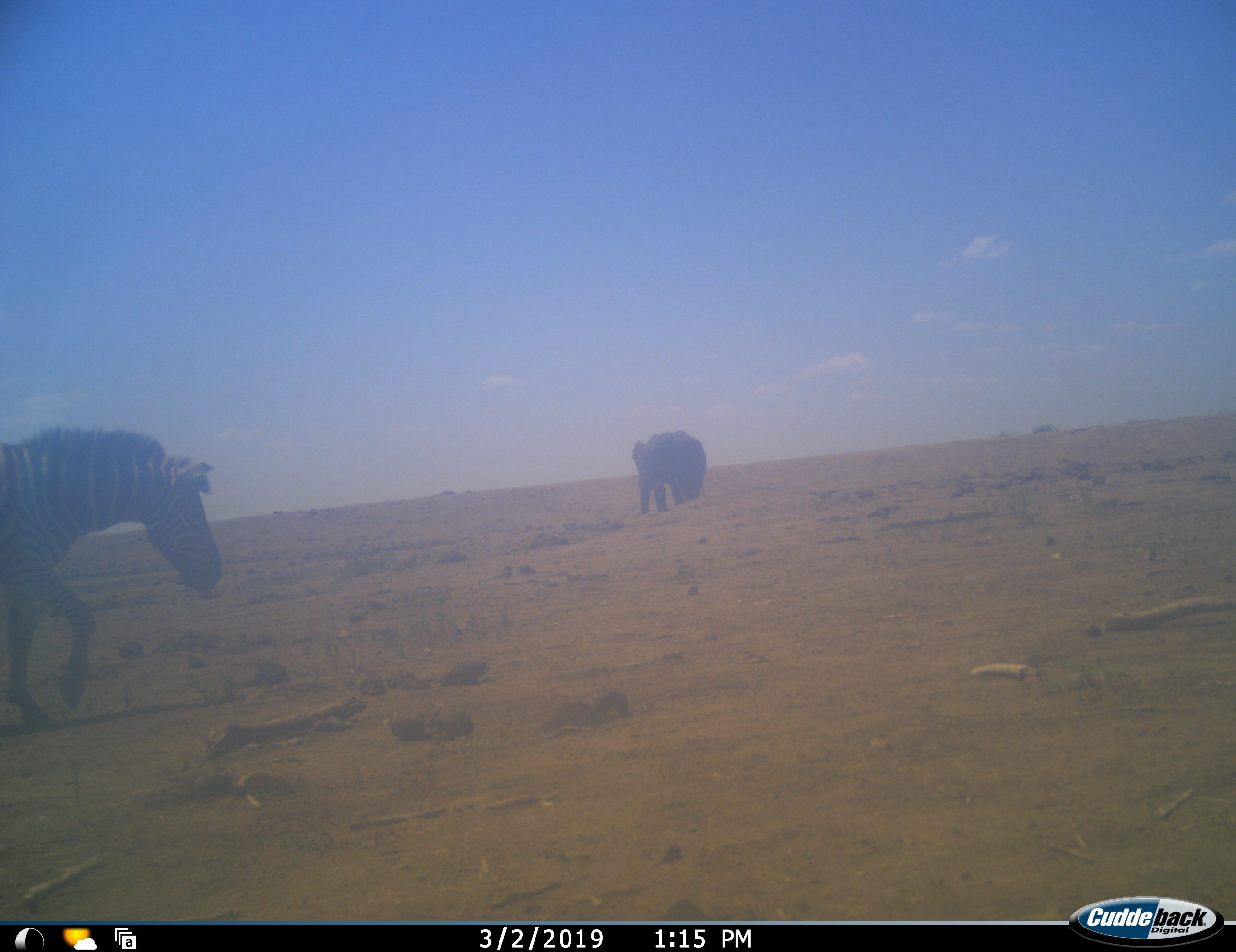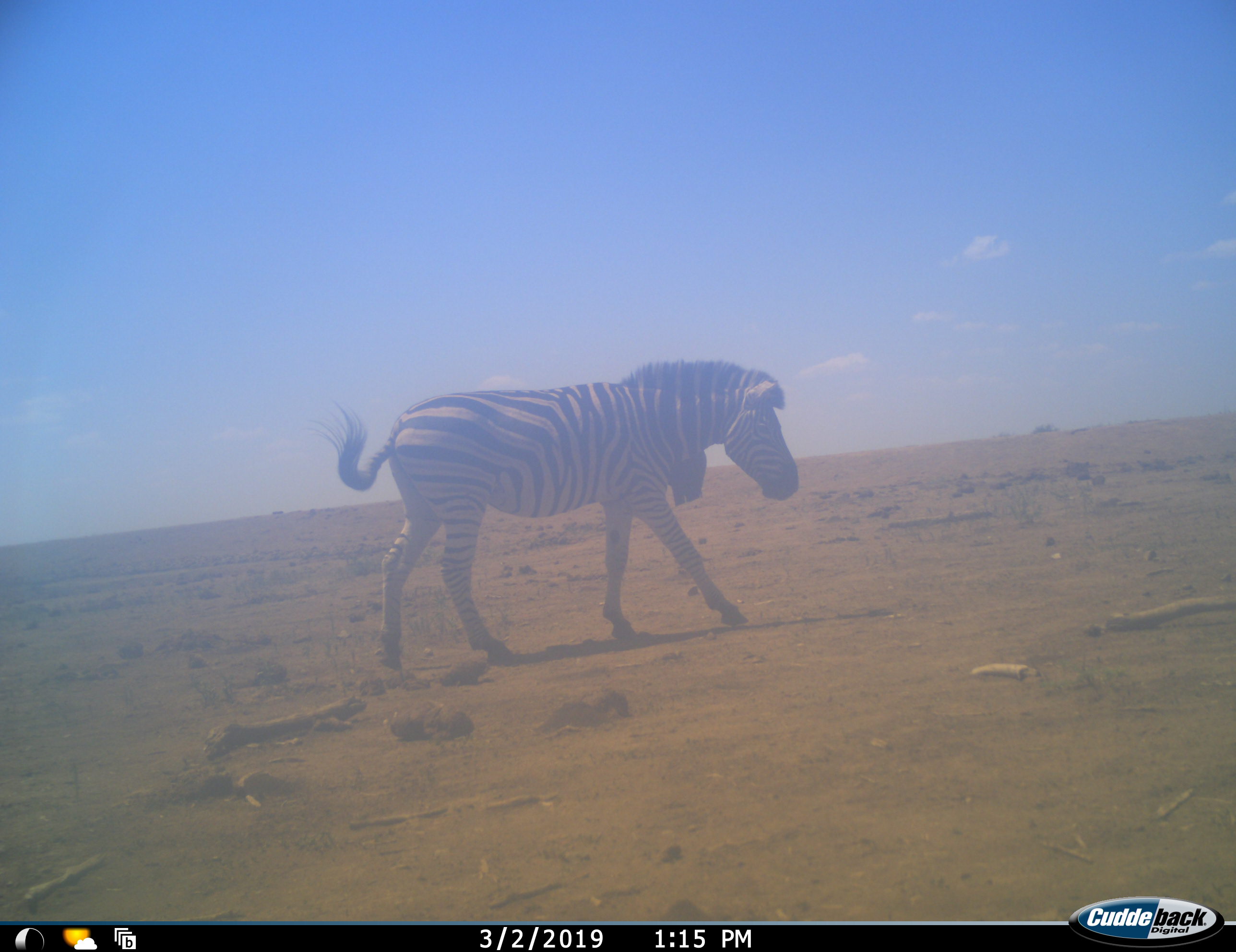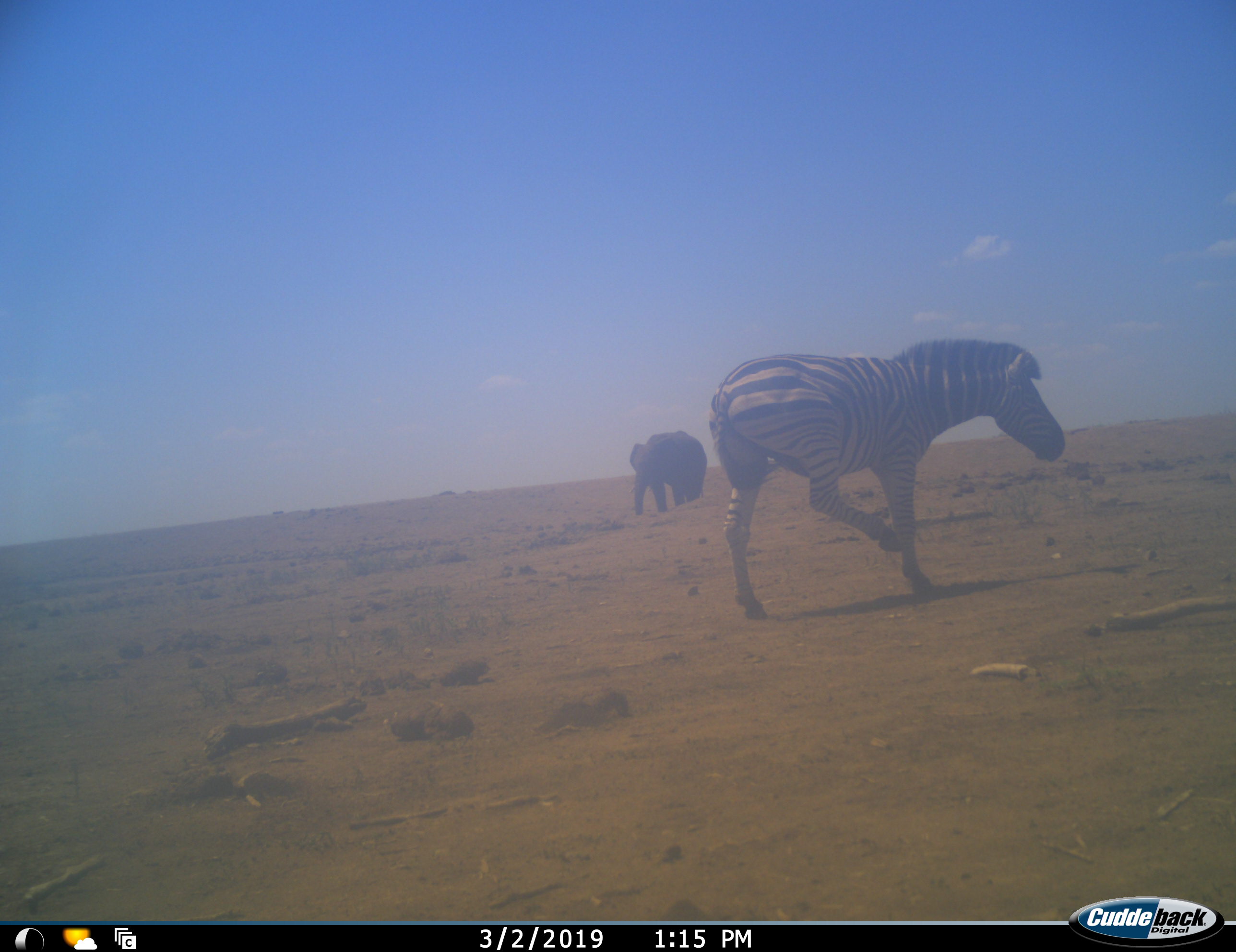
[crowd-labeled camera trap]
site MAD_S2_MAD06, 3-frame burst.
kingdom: Animalia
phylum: Chordata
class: Mammalia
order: Proboscidea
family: Elephantidae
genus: Loxodonta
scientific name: Loxodonta africana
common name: african bush elephant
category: elephant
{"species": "elephant (african bush elephant) (Loxodonta africana)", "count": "1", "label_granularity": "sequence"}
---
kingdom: Animalia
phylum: Chordata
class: Mammalia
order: Perissodactyla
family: Equidae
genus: Equus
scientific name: Equus quagga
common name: plains zebra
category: zebraplains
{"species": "zebraplains (plains zebra) (Equus quagga)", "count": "1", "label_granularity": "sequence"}